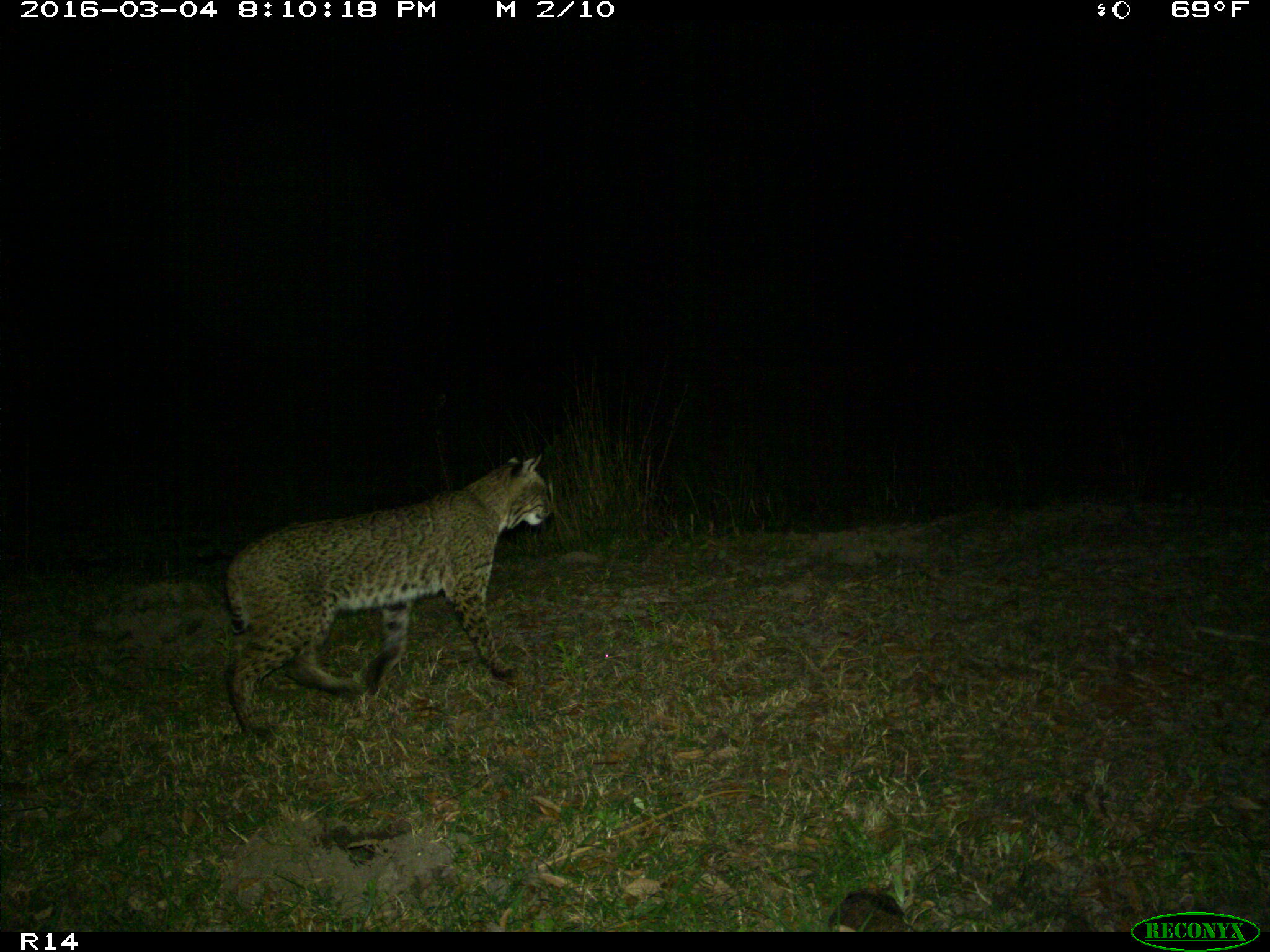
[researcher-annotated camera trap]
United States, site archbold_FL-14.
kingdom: Animalia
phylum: Chordata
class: Mammalia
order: Carnivora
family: Felidae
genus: Lynx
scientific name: Lynx rufus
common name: bobcat